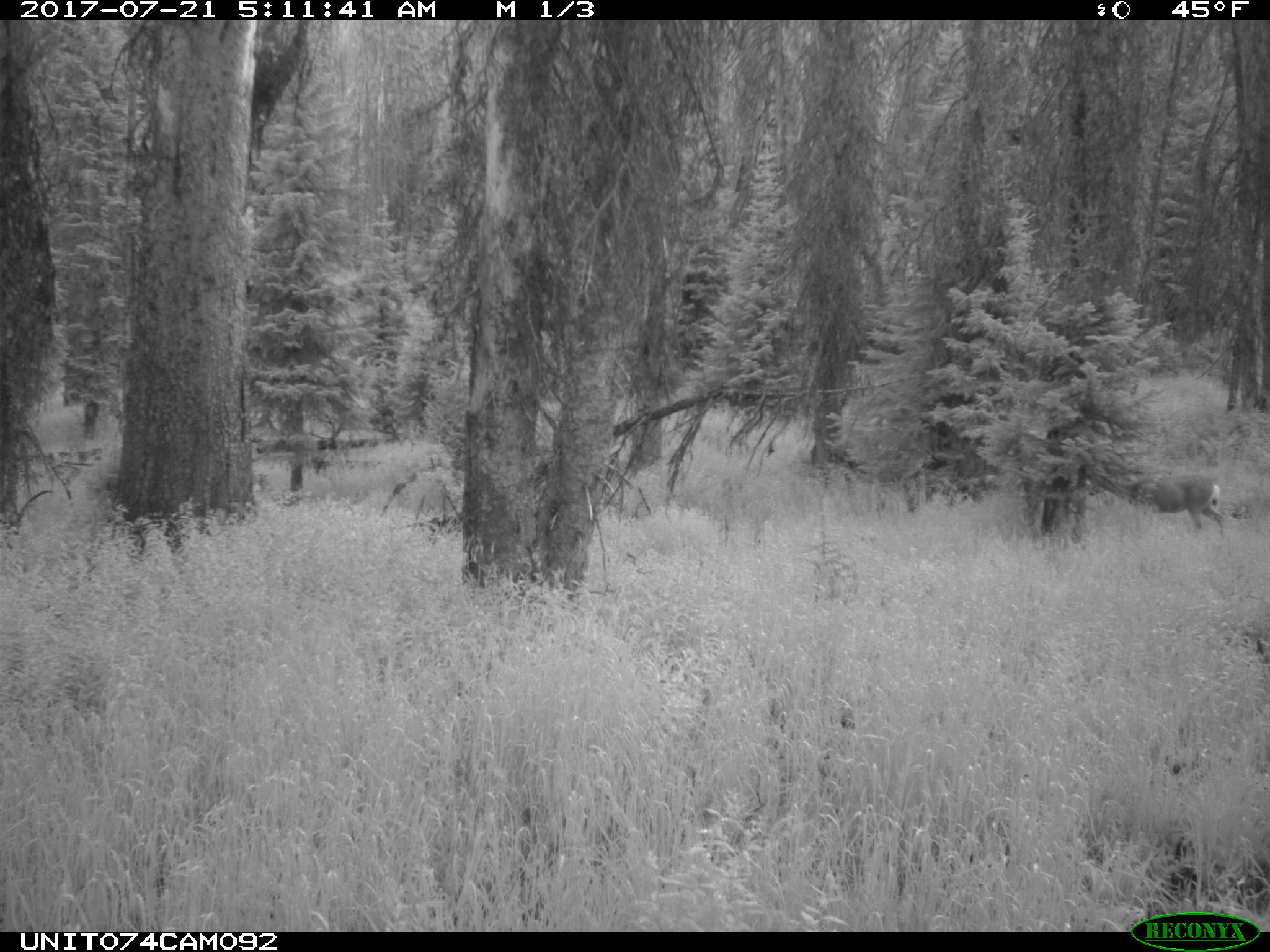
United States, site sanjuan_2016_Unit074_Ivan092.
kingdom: Animalia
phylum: Chordata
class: Mammalia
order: Artiodactyla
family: Cervidae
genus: Odocoileus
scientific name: Odocoileus hemionus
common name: mule deer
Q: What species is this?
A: Odocoileus hemionus (mule deer).